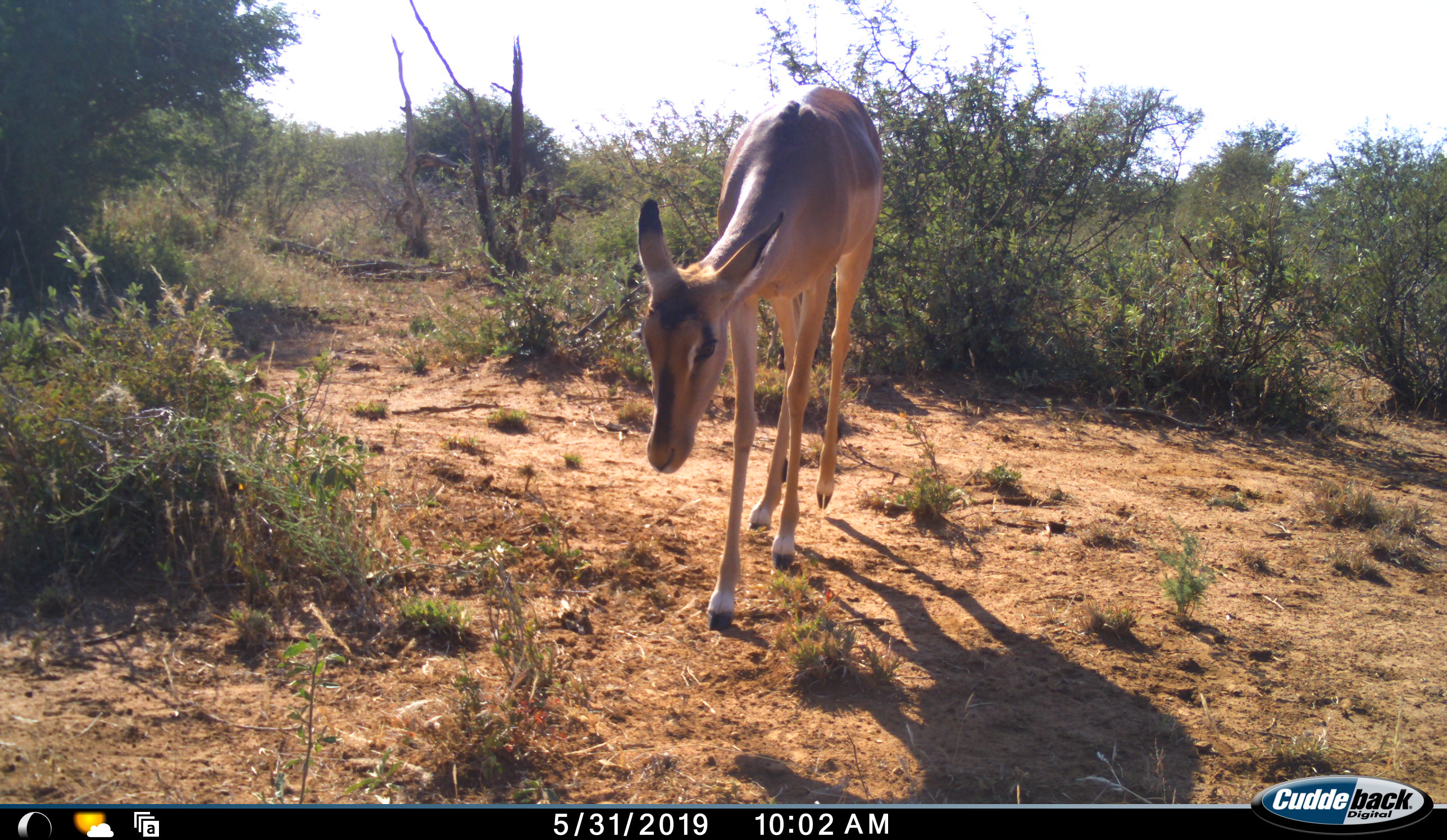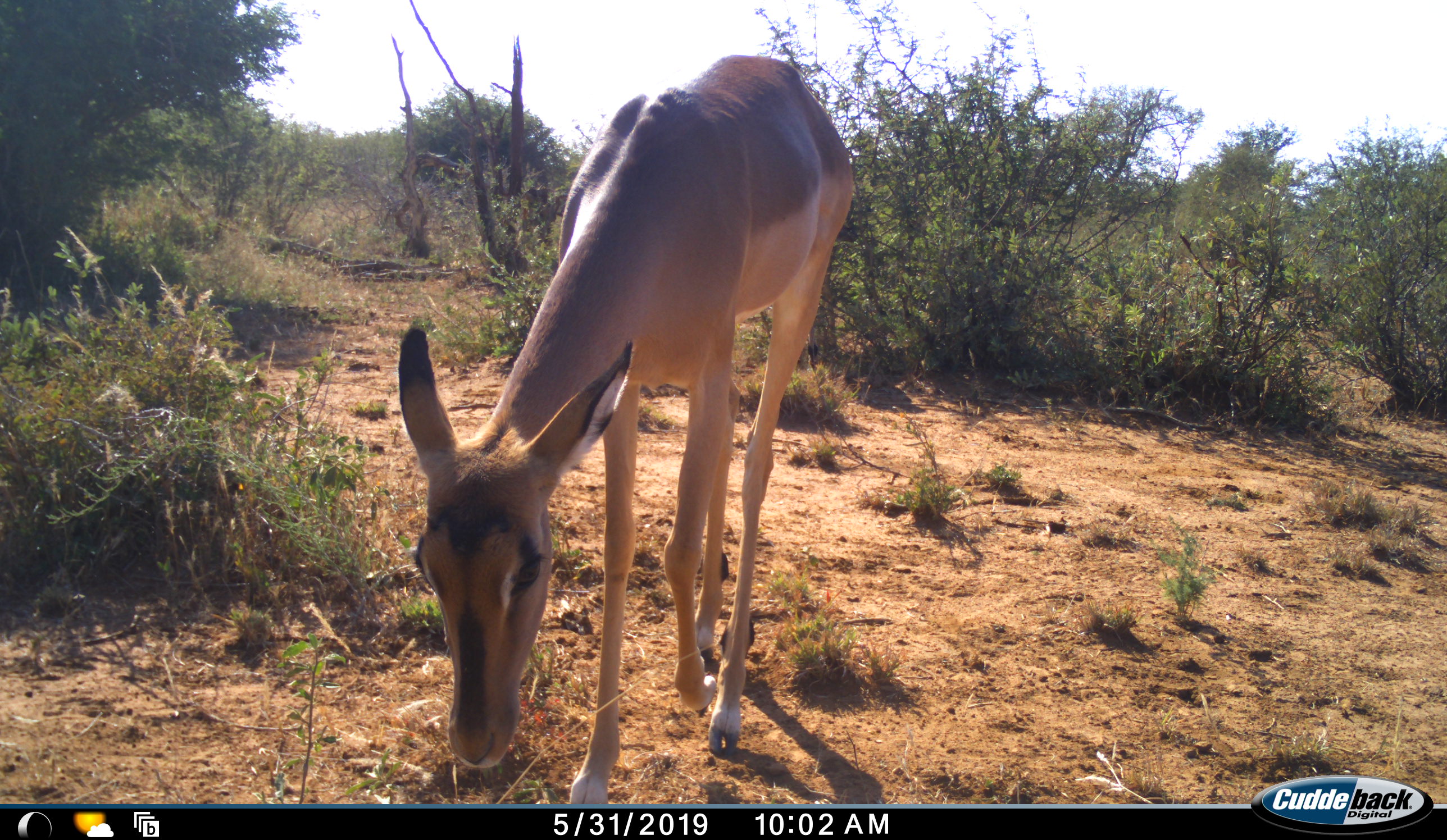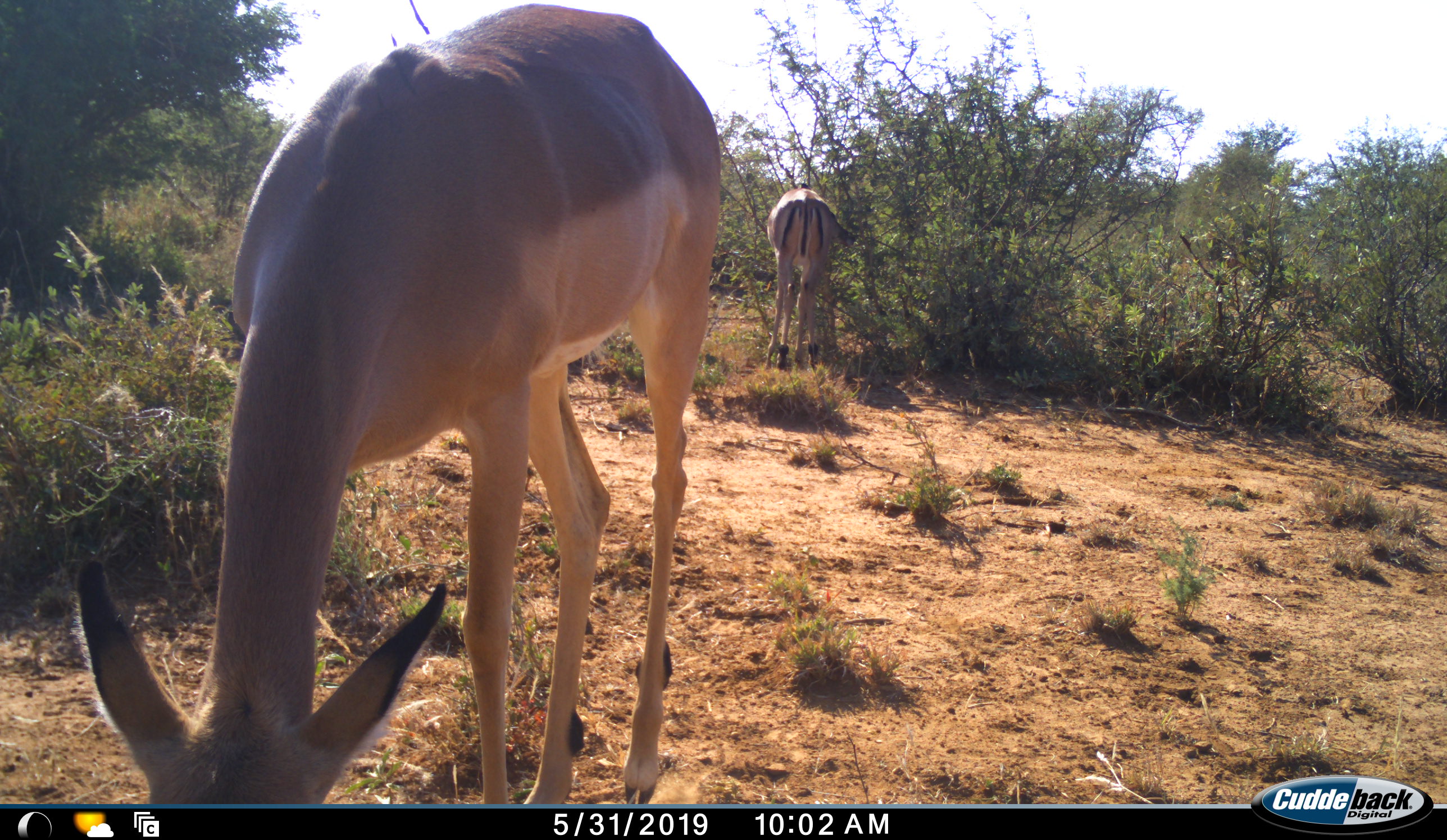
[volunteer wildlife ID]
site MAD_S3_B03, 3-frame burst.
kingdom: Animalia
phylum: Chordata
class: Mammalia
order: Artiodactyla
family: Bovidae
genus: Aepyceros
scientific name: Aepyceros melampus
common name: impala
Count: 2.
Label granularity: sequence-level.